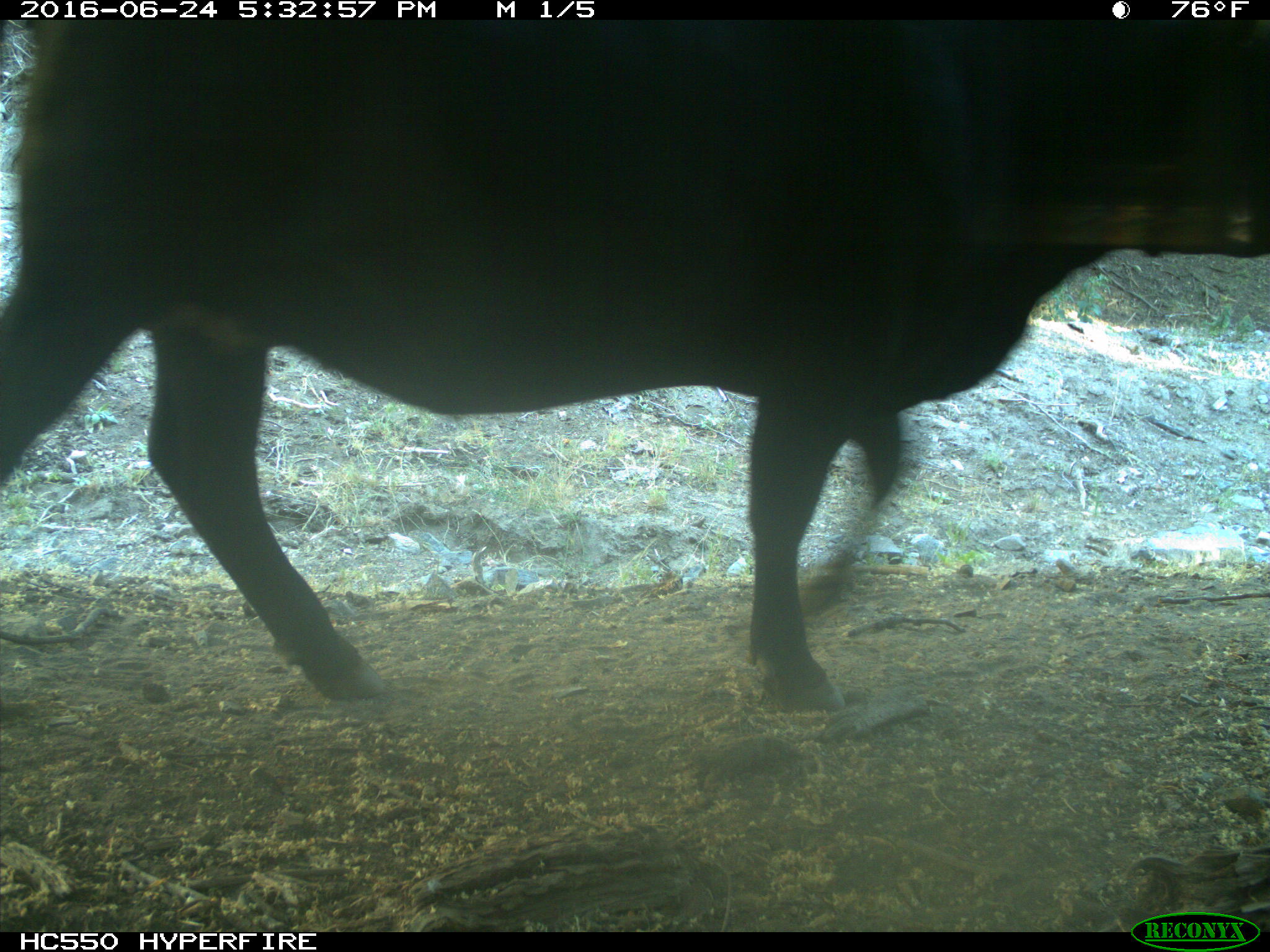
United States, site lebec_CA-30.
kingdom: Animalia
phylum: Chordata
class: Mammalia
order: Artiodactyla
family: Bovidae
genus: Bos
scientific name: Bos taurus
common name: domestic cow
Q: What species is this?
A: Bos taurus (domestic cow).